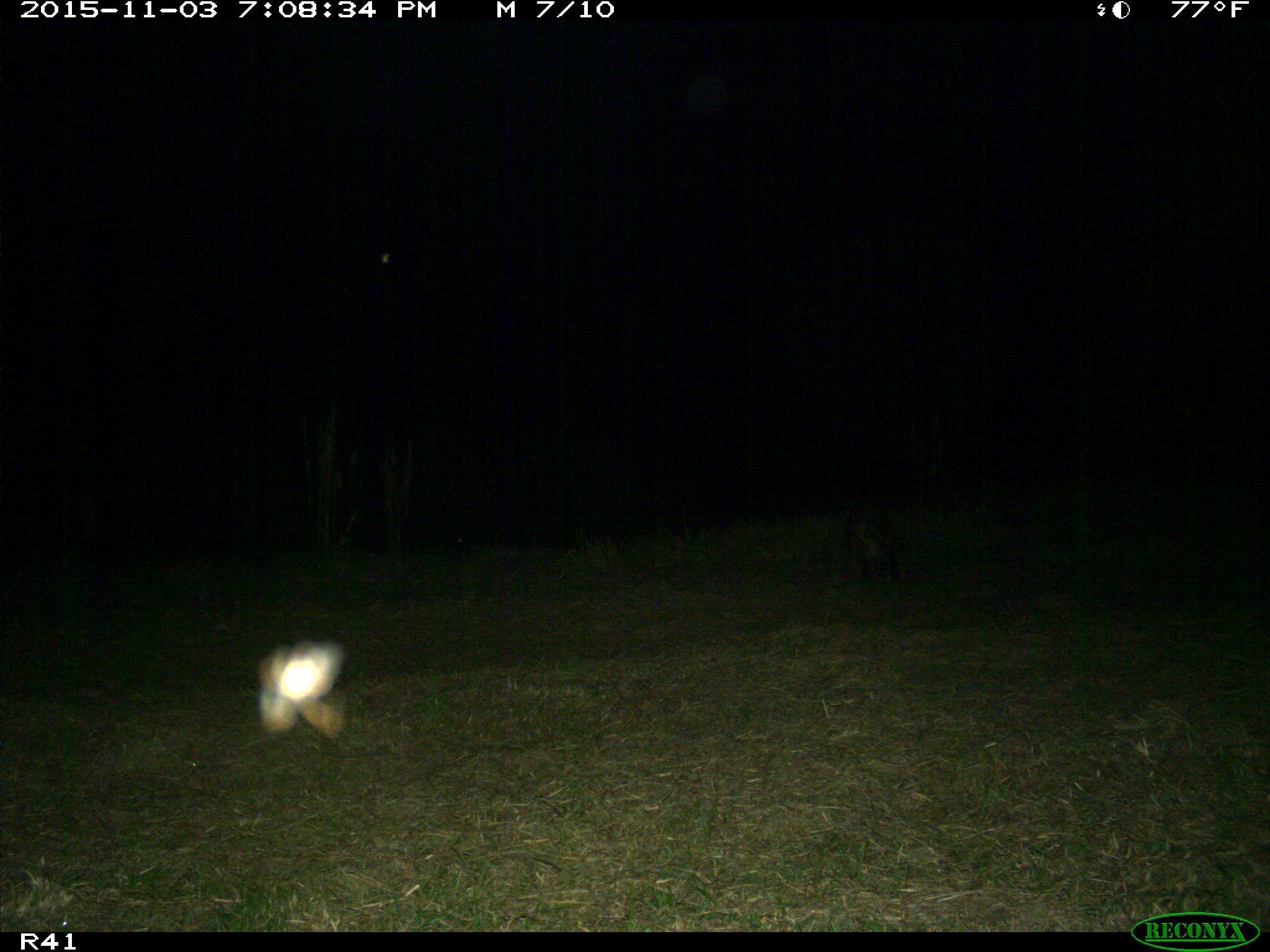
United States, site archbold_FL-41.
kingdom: Animalia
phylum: Chordata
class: Mammalia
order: Carnivora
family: Procyonidae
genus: Procyon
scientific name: Procyon lotor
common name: common raccoon